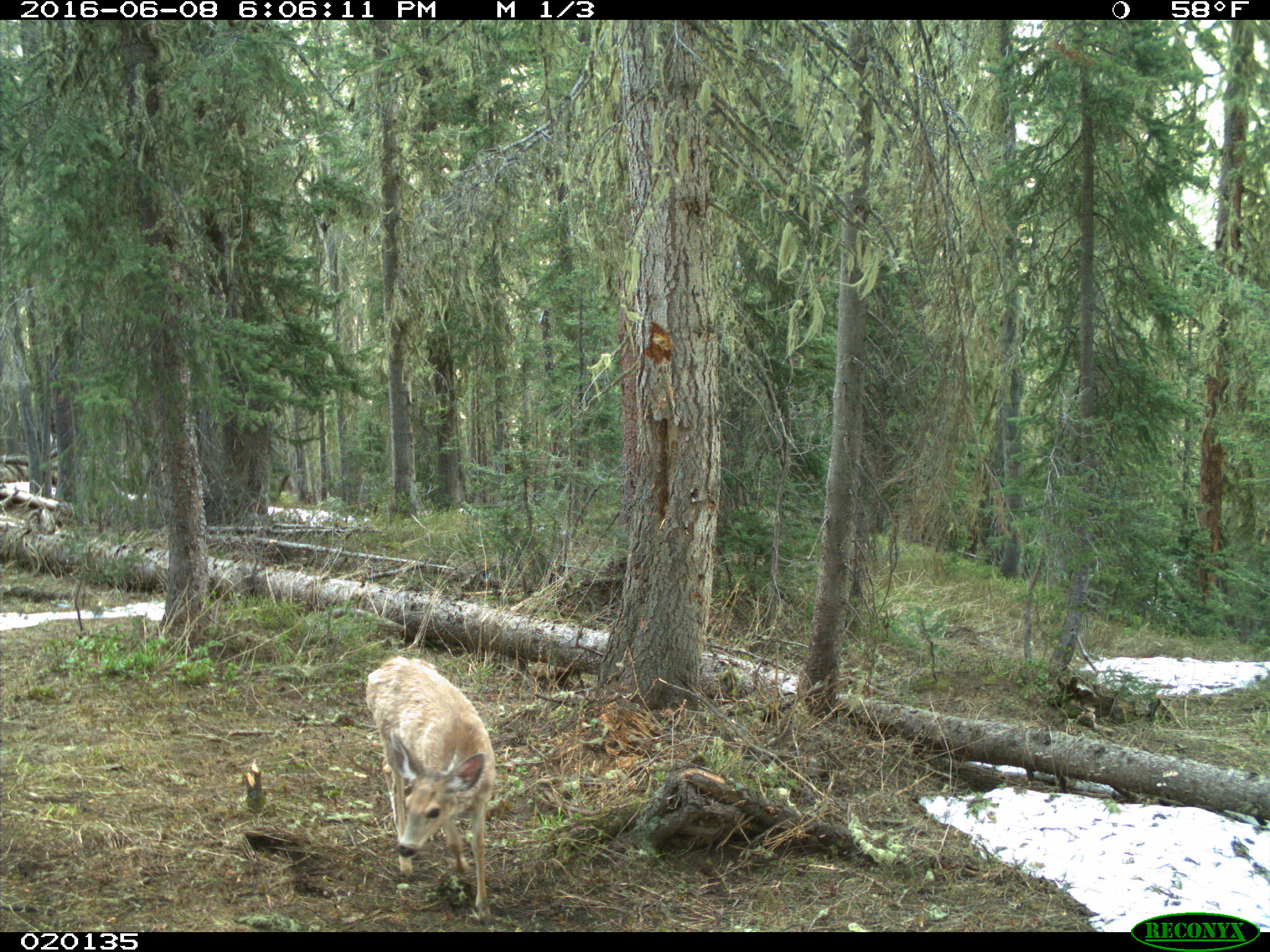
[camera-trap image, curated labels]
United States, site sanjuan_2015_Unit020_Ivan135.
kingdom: Animalia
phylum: Chordata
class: Mammalia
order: Artiodactyla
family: Cervidae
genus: Odocoileus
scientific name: Odocoileus hemionus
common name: mule deer